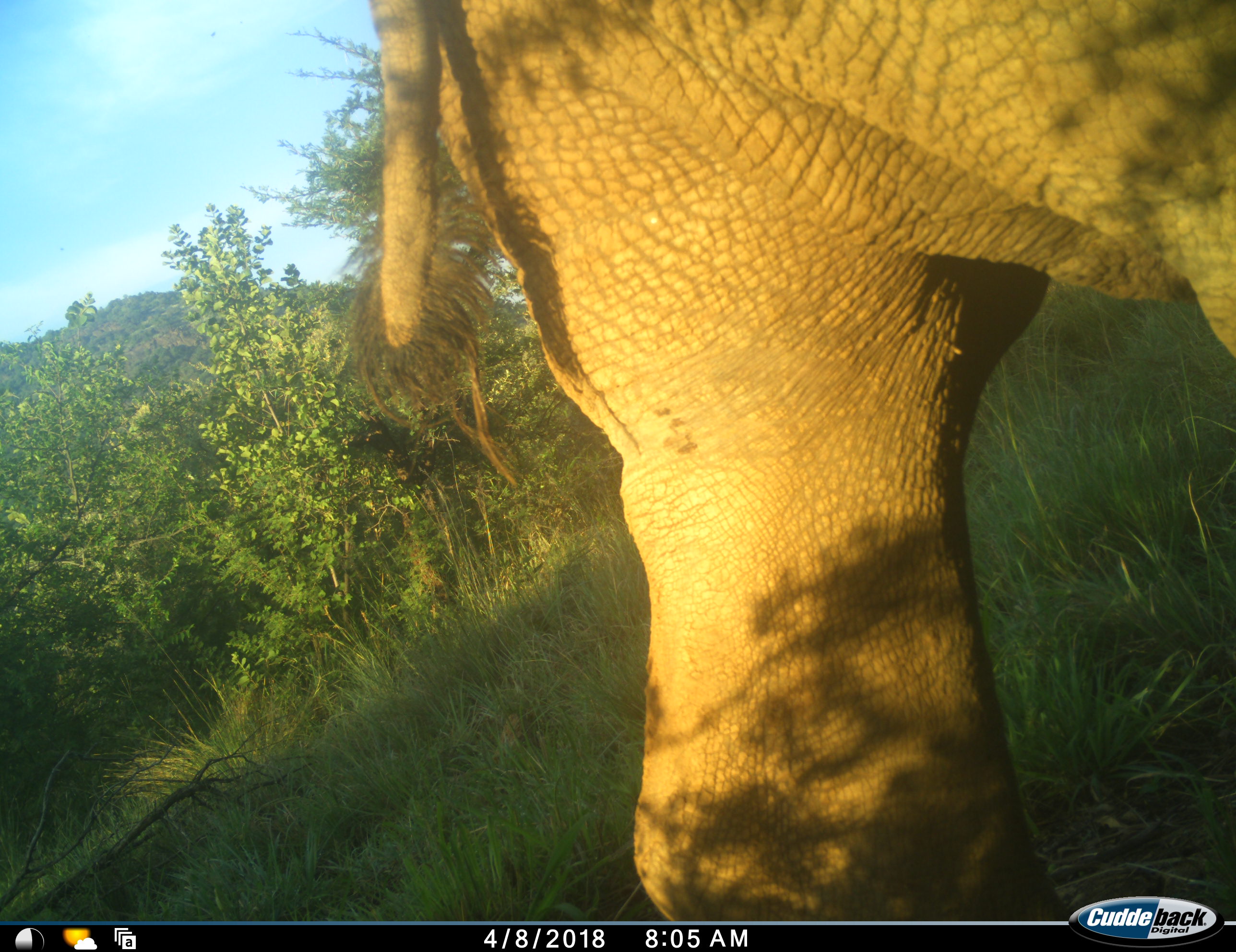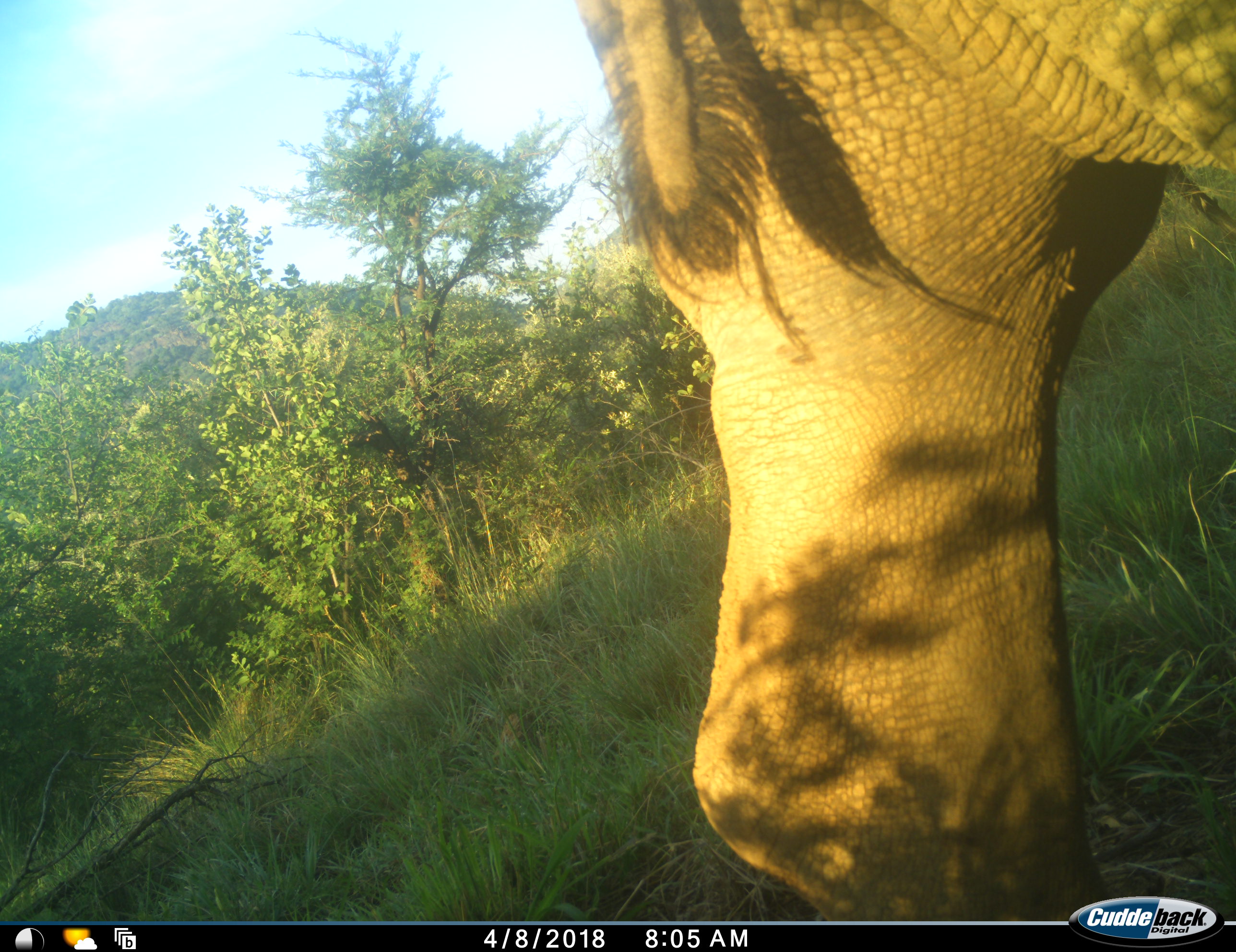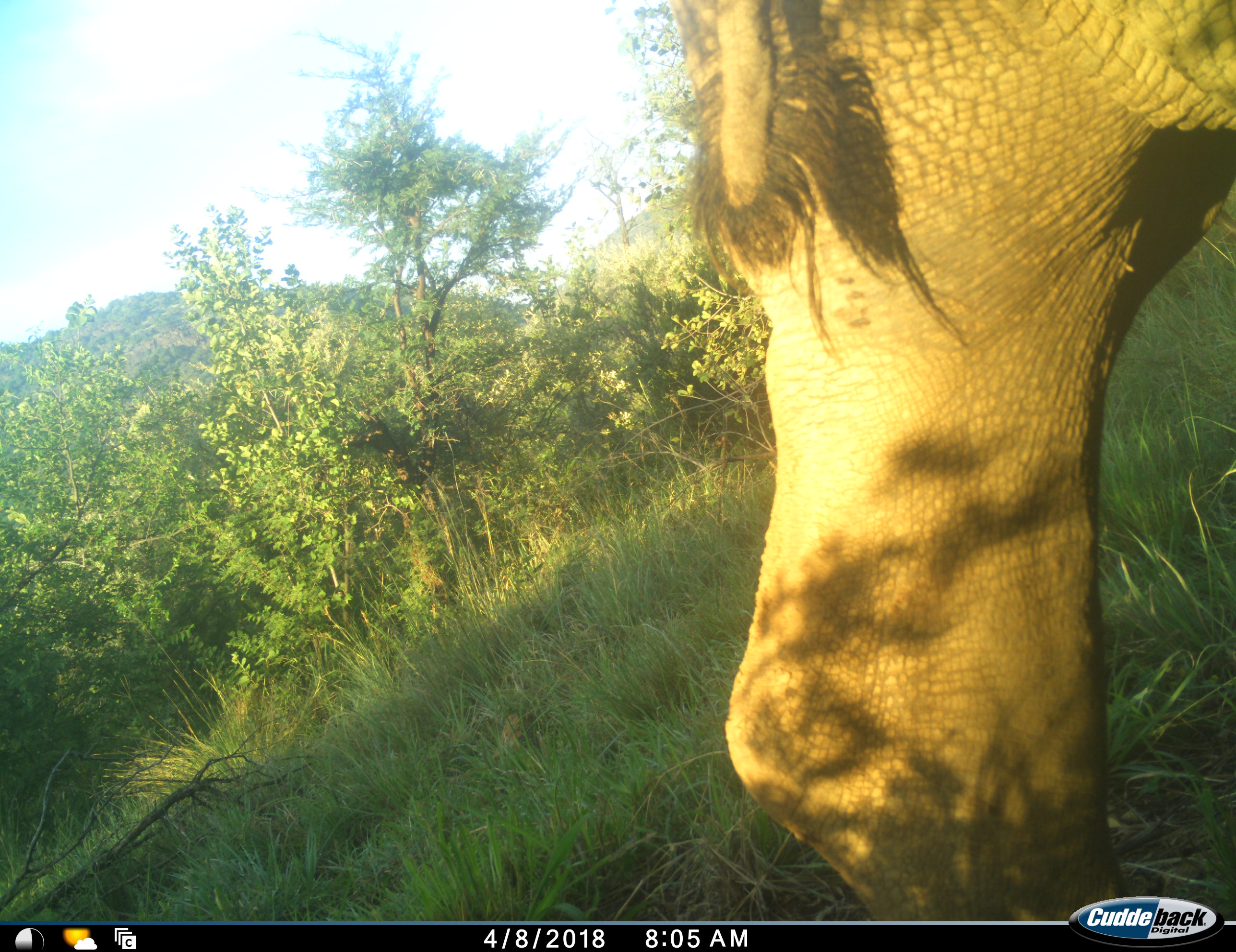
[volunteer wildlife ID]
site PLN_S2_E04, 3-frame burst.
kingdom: Animalia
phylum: Chordata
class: Mammalia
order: Proboscidea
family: Elephantidae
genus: Loxodonta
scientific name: Loxodonta africana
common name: african bush elephant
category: elephant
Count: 1.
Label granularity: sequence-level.